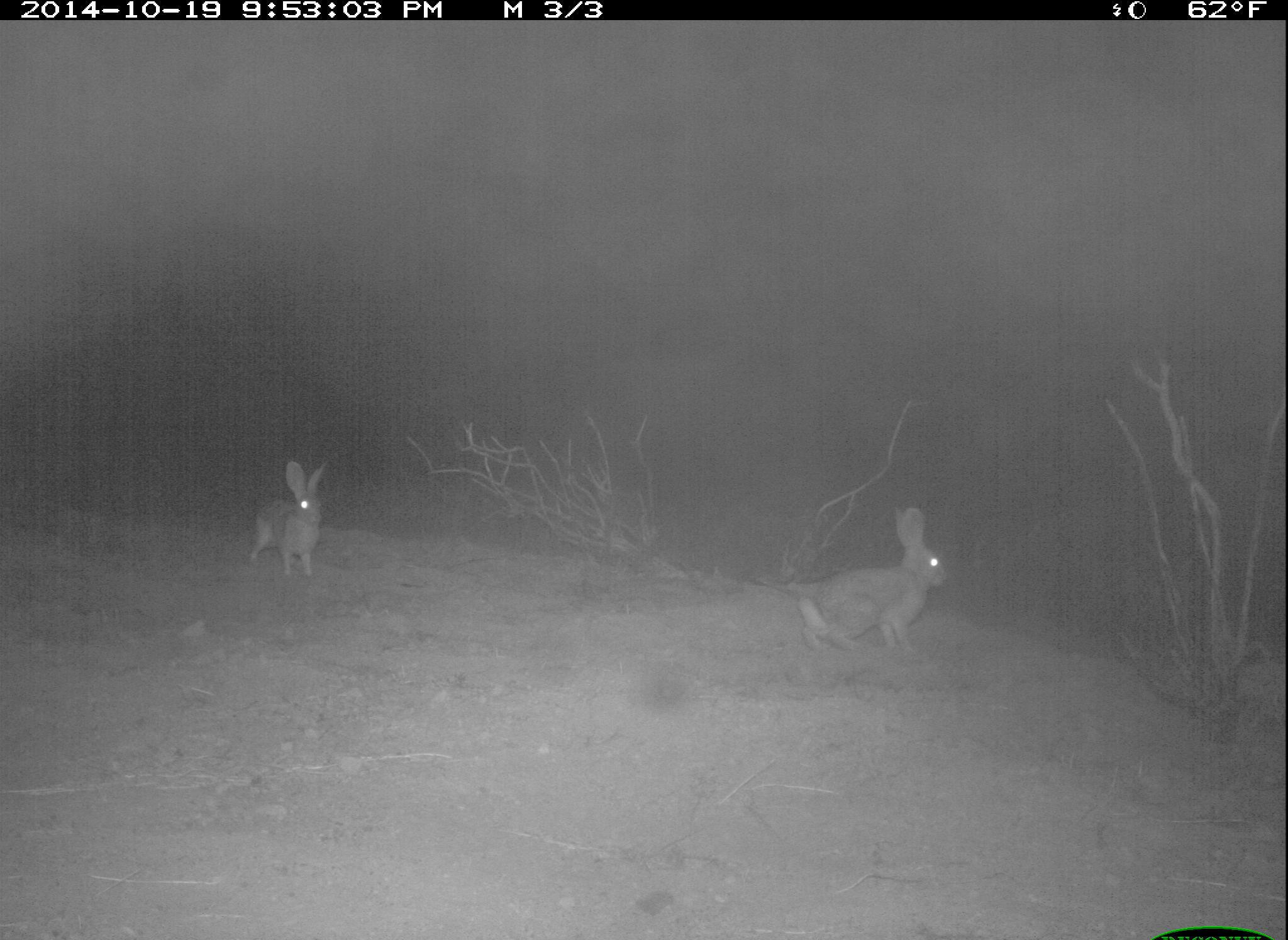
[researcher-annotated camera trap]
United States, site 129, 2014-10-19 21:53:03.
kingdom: Animalia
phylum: Chordata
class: Mammalia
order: Lagomorpha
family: Leporidae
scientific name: Leporidae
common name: rabbits and hares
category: rabbit